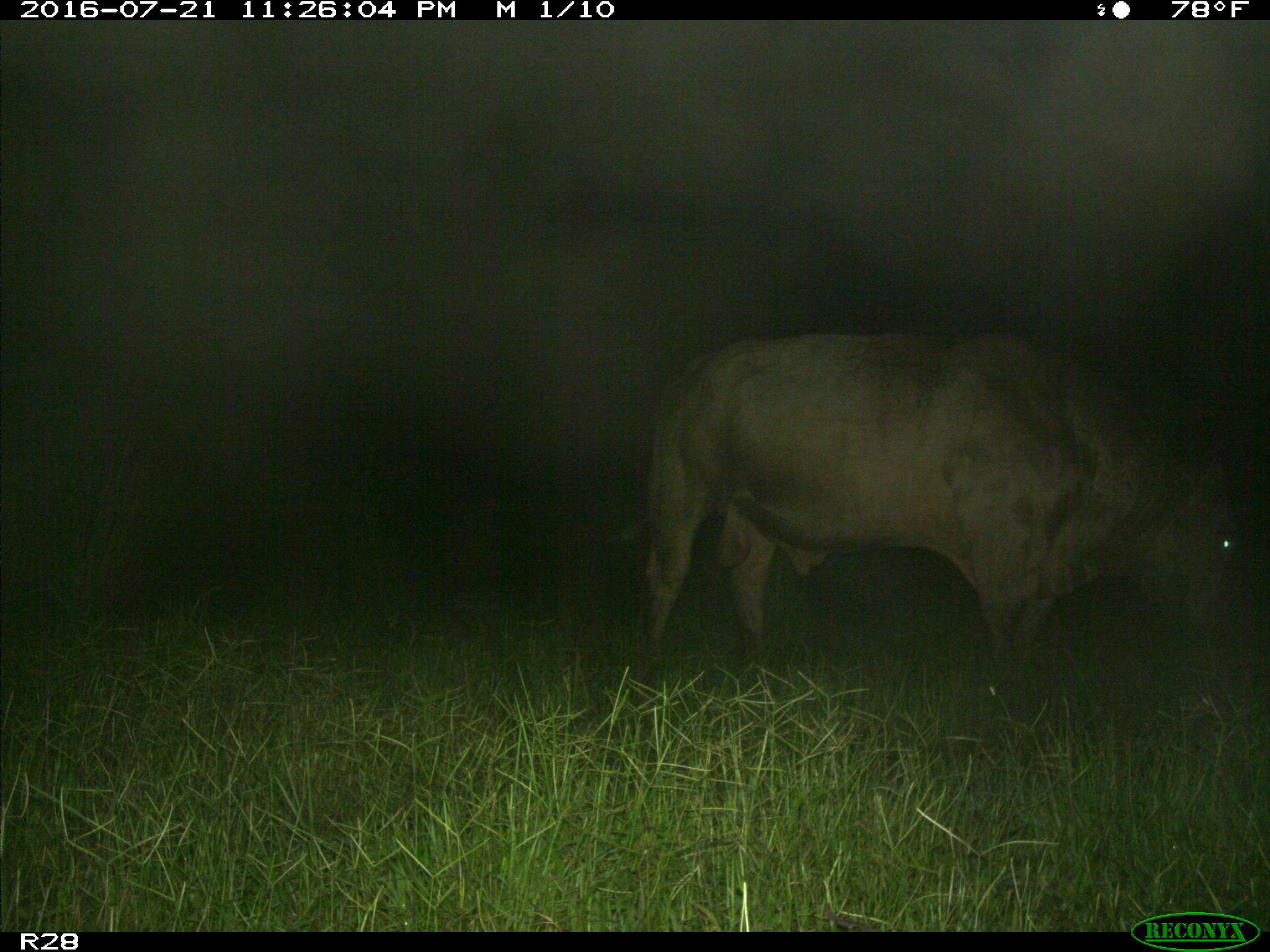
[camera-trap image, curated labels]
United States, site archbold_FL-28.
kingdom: Animalia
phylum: Chordata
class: Mammalia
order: Artiodactyla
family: Bovidae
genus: Bos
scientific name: Bos taurus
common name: domestic cow